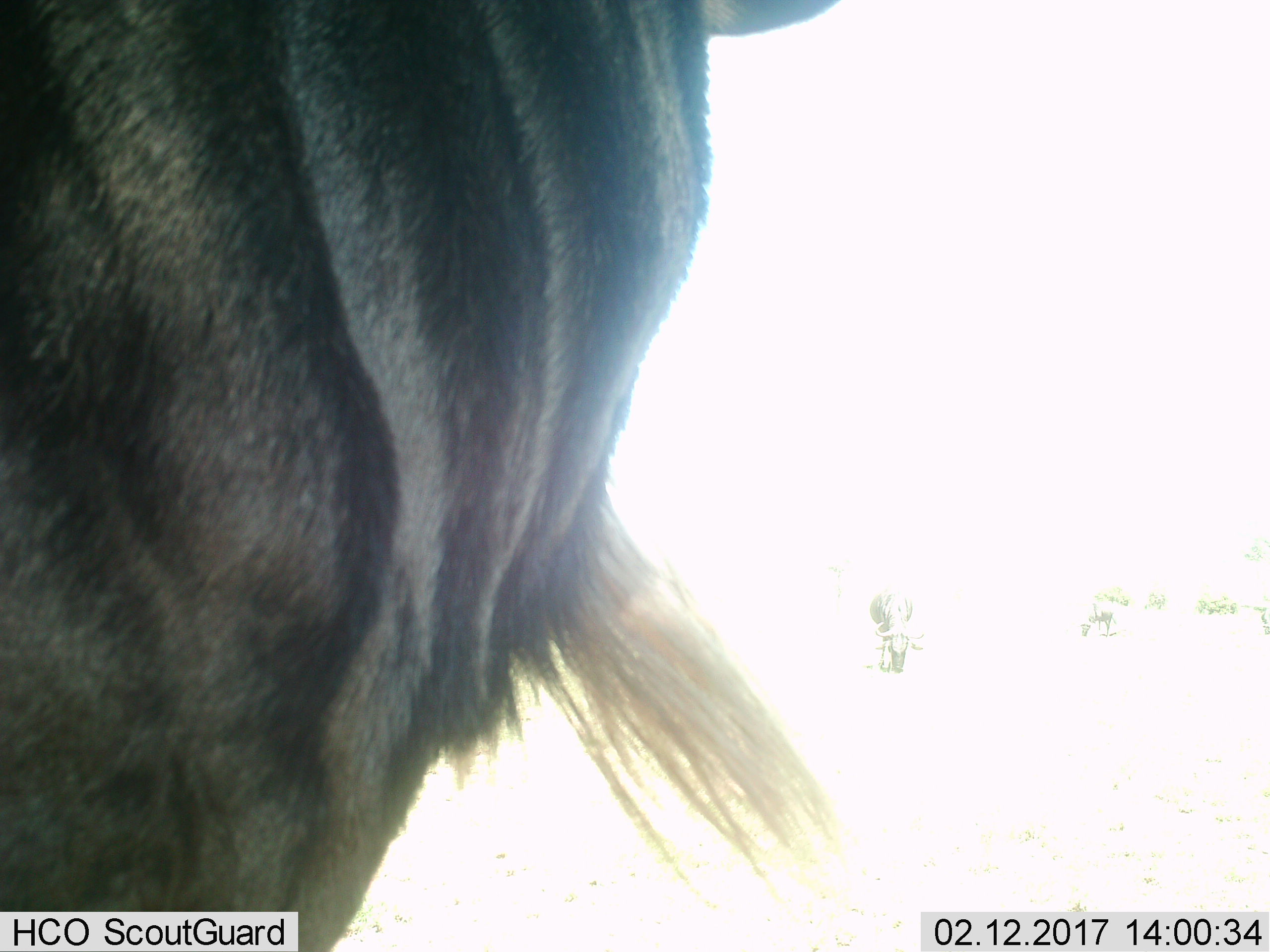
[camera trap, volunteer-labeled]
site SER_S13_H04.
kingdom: Animalia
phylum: Chordata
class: Mammalia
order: Artiodactyla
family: Bovidae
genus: Connochaetes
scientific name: Connochaetes taurinus taurinus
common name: blue wildebeest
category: wildebeestblue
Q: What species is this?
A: Wildebeestblue (blue wildebeest) (Connochaetes taurinus taurinus).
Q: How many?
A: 3.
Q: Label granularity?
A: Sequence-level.